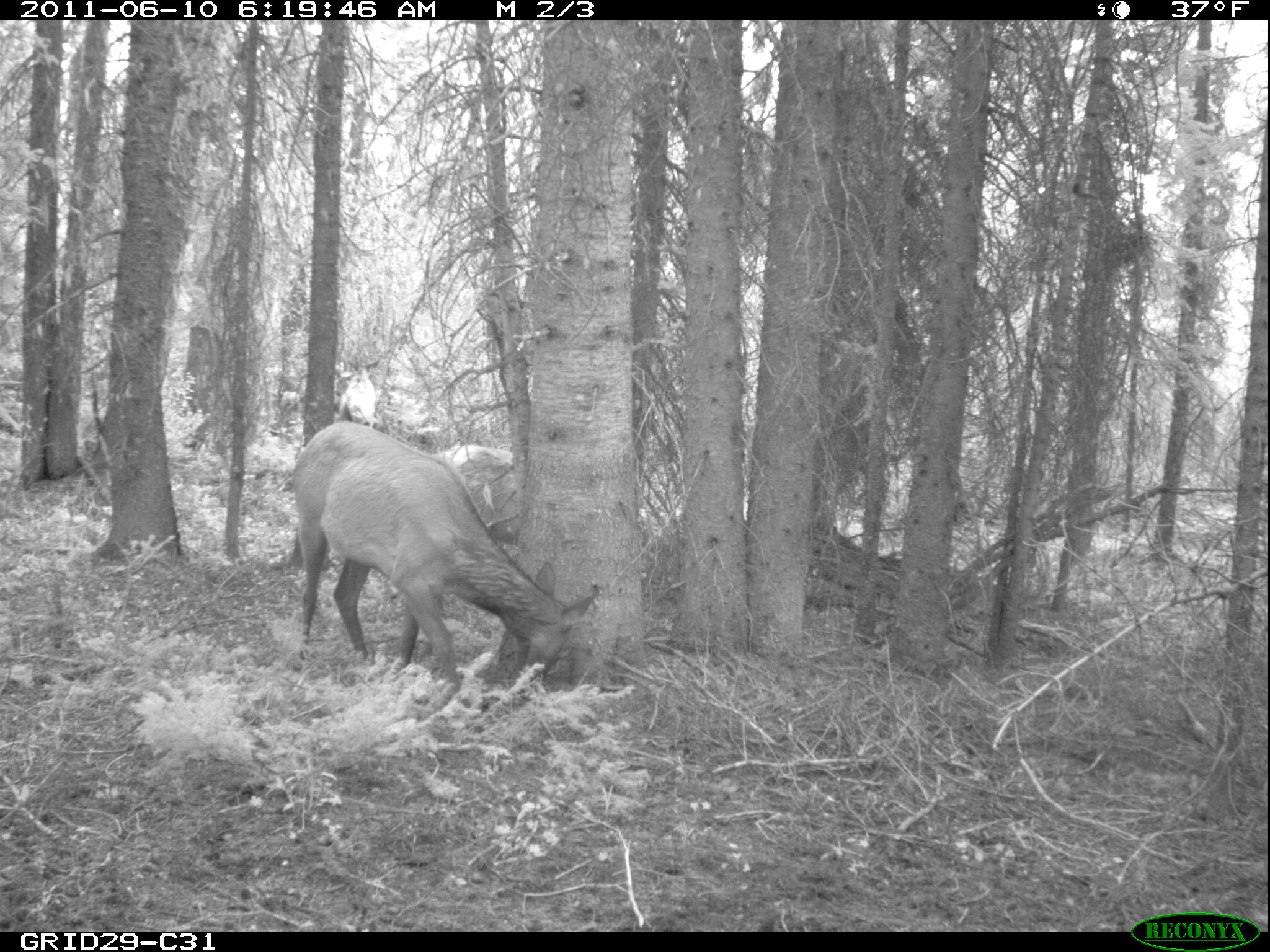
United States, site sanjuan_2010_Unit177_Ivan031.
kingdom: Animalia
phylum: Chordata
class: Mammalia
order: Artiodactyla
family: Cervidae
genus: Cervus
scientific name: Cervus elaphus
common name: red deer